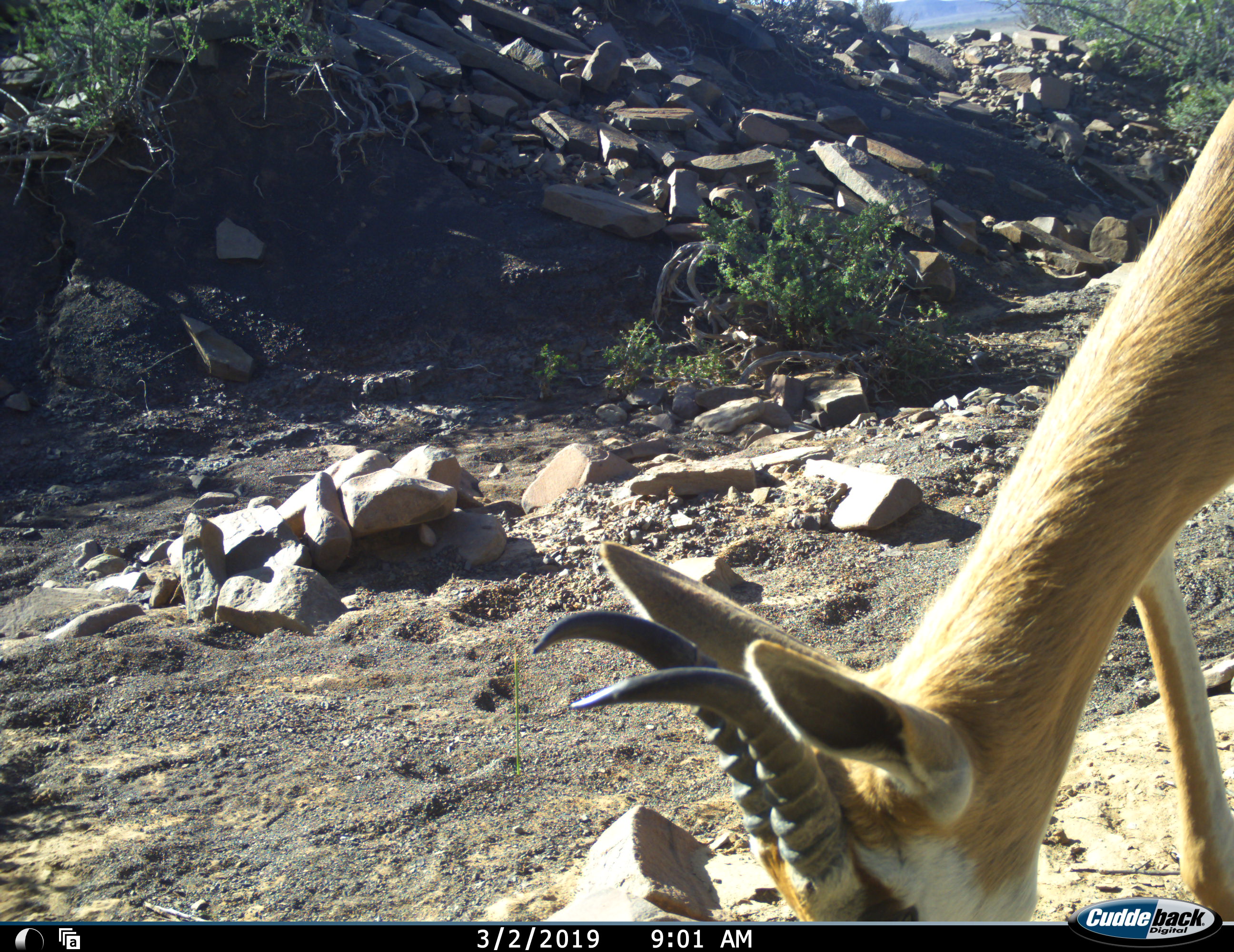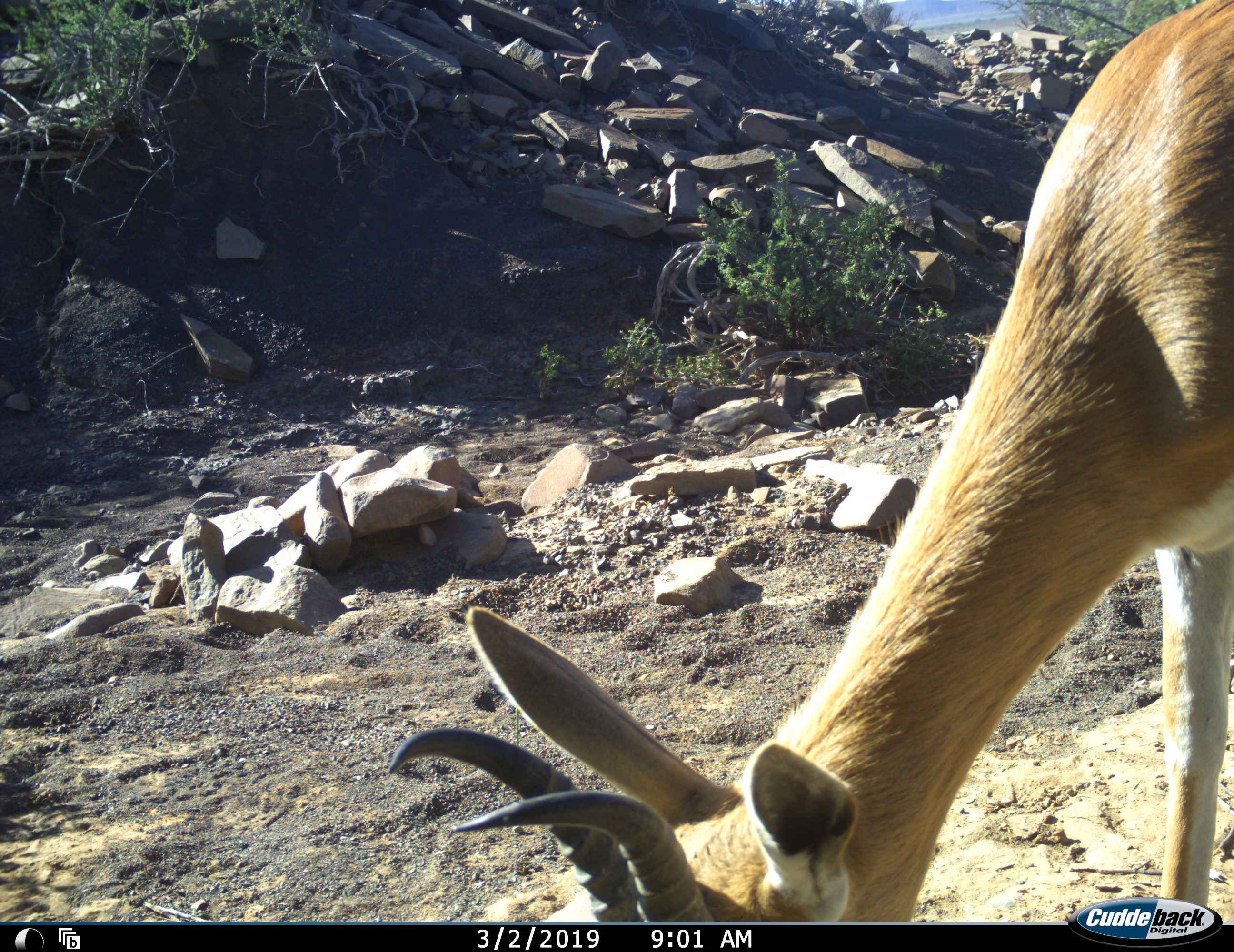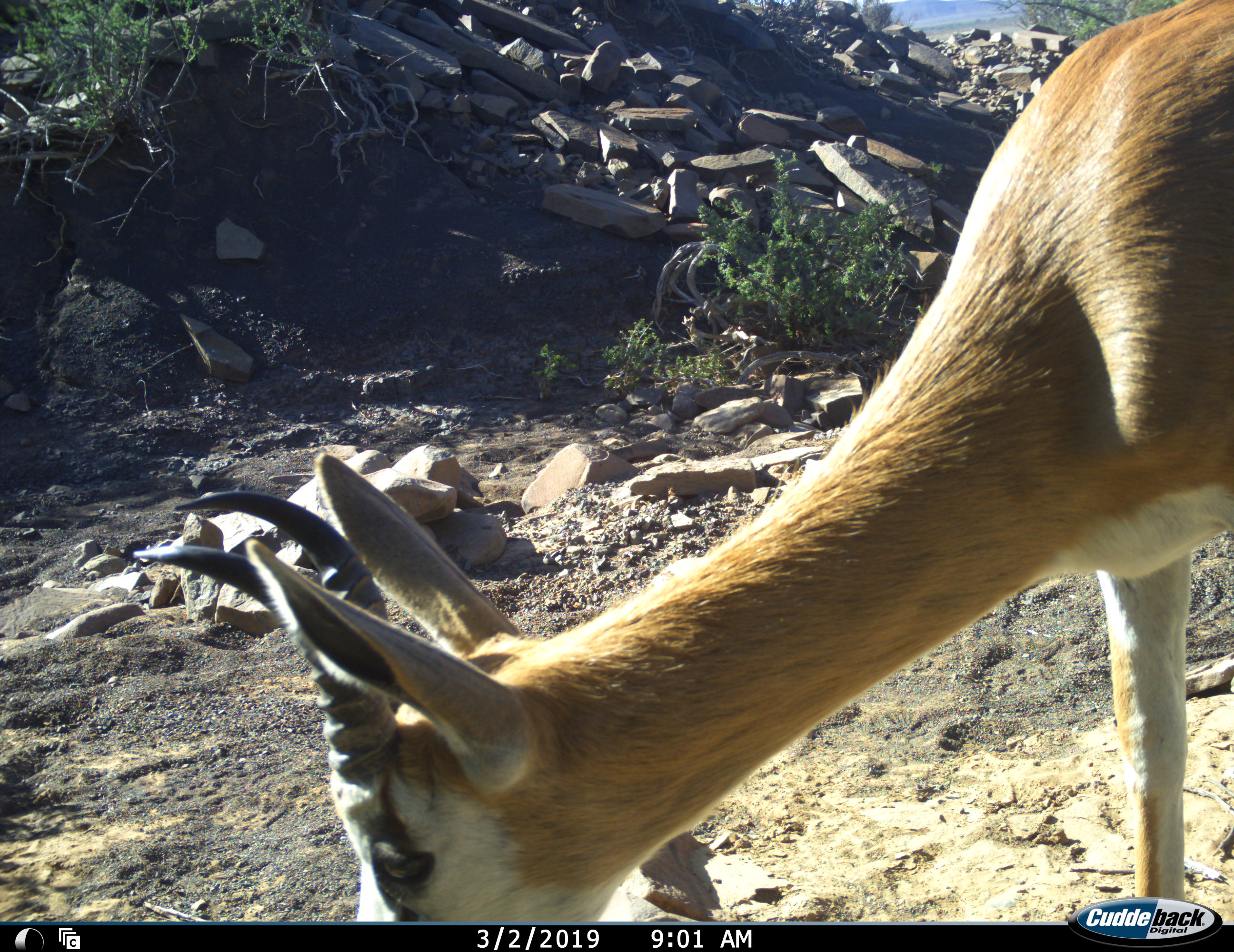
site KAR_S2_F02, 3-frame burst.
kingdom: Animalia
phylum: Chordata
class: Mammalia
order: Artiodactyla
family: Bovidae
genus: Antidorcas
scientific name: Antidorcas marsupialis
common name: springbok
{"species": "springbok (Antidorcas marsupialis)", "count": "1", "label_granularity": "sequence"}